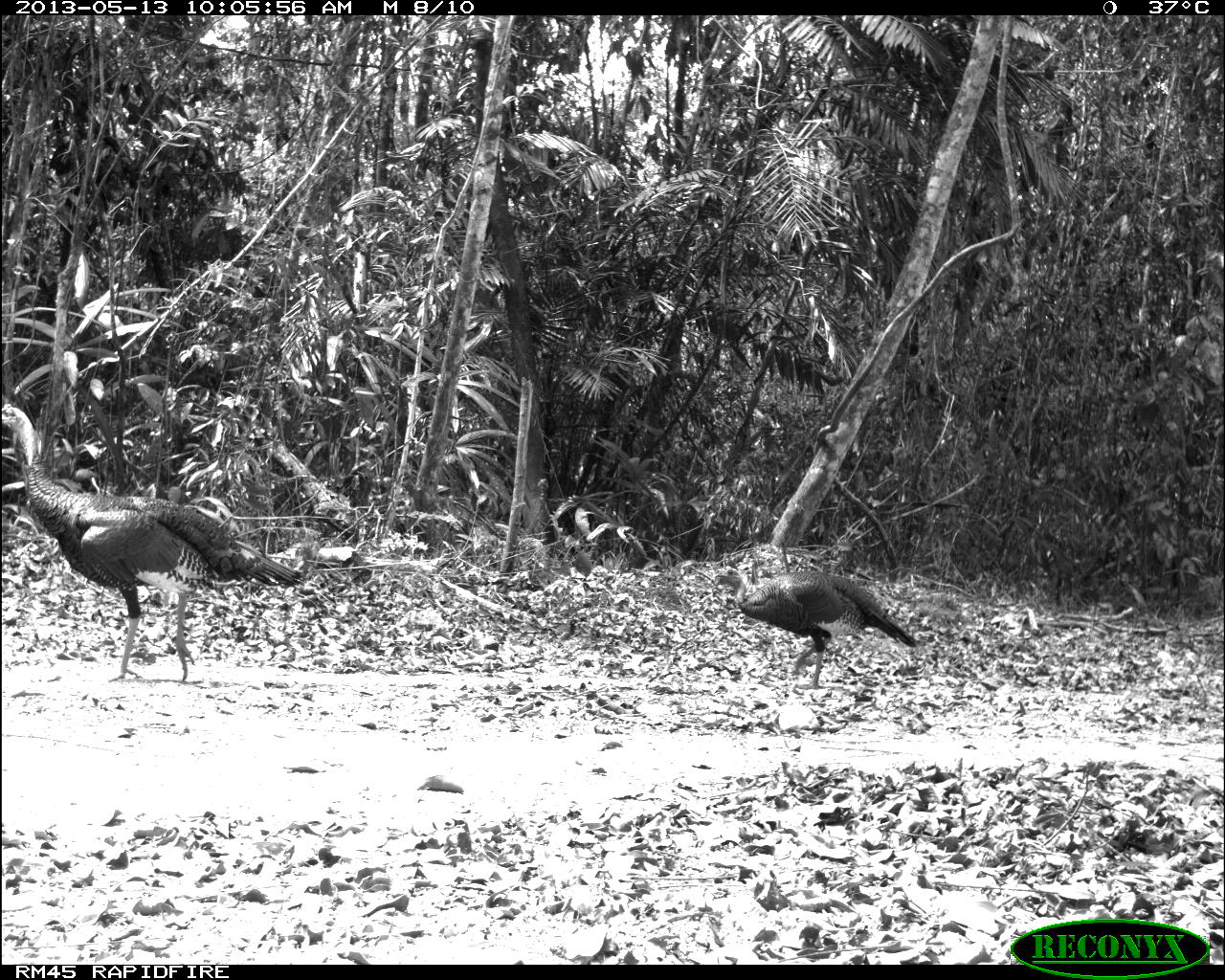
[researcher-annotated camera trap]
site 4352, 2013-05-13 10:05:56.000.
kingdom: Animalia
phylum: Chordata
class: Aves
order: Galliformes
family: Phasianidae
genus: Meleagris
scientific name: Meleagris ocellata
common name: ocellated turkey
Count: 4.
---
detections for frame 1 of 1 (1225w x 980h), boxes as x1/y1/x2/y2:
meleagris ocellata: 0/400/303/685; 711/564/918/689